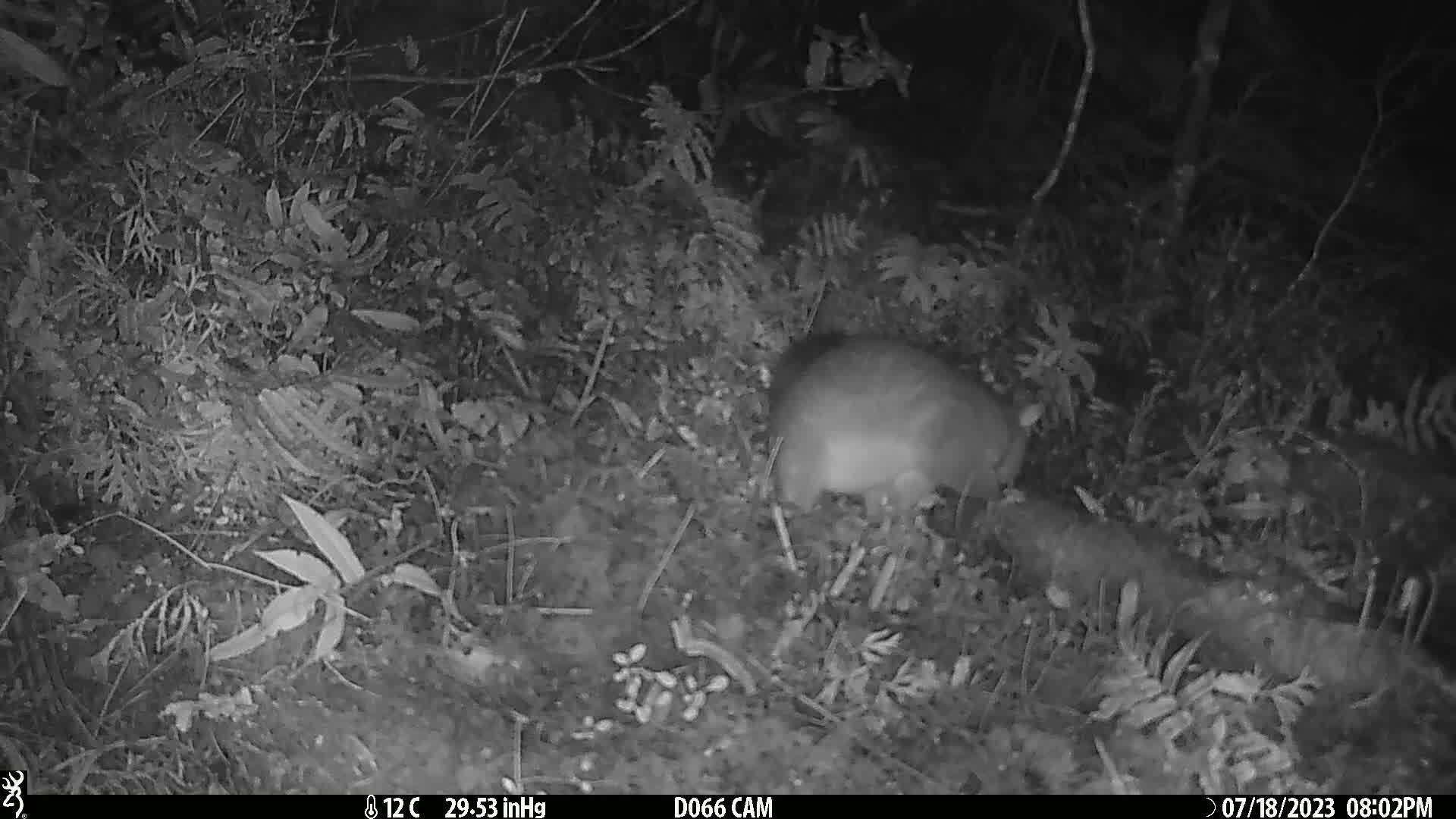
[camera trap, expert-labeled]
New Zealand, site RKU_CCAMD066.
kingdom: Animalia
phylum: Chordata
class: Mammalia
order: Diprotodontia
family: Phalangeridae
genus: Trichosurus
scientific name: Trichosurus vulpecula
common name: common brushtail possum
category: possum